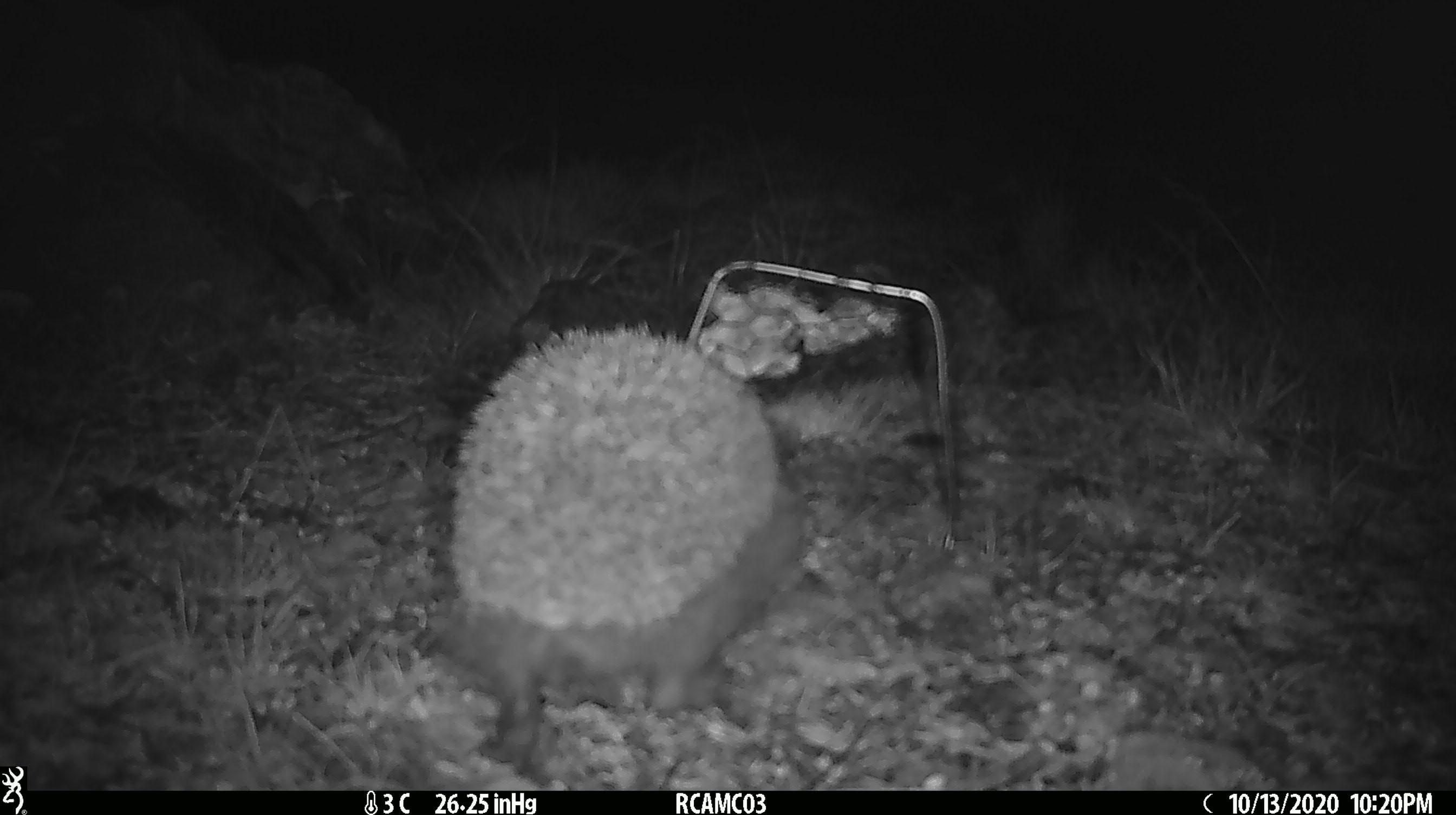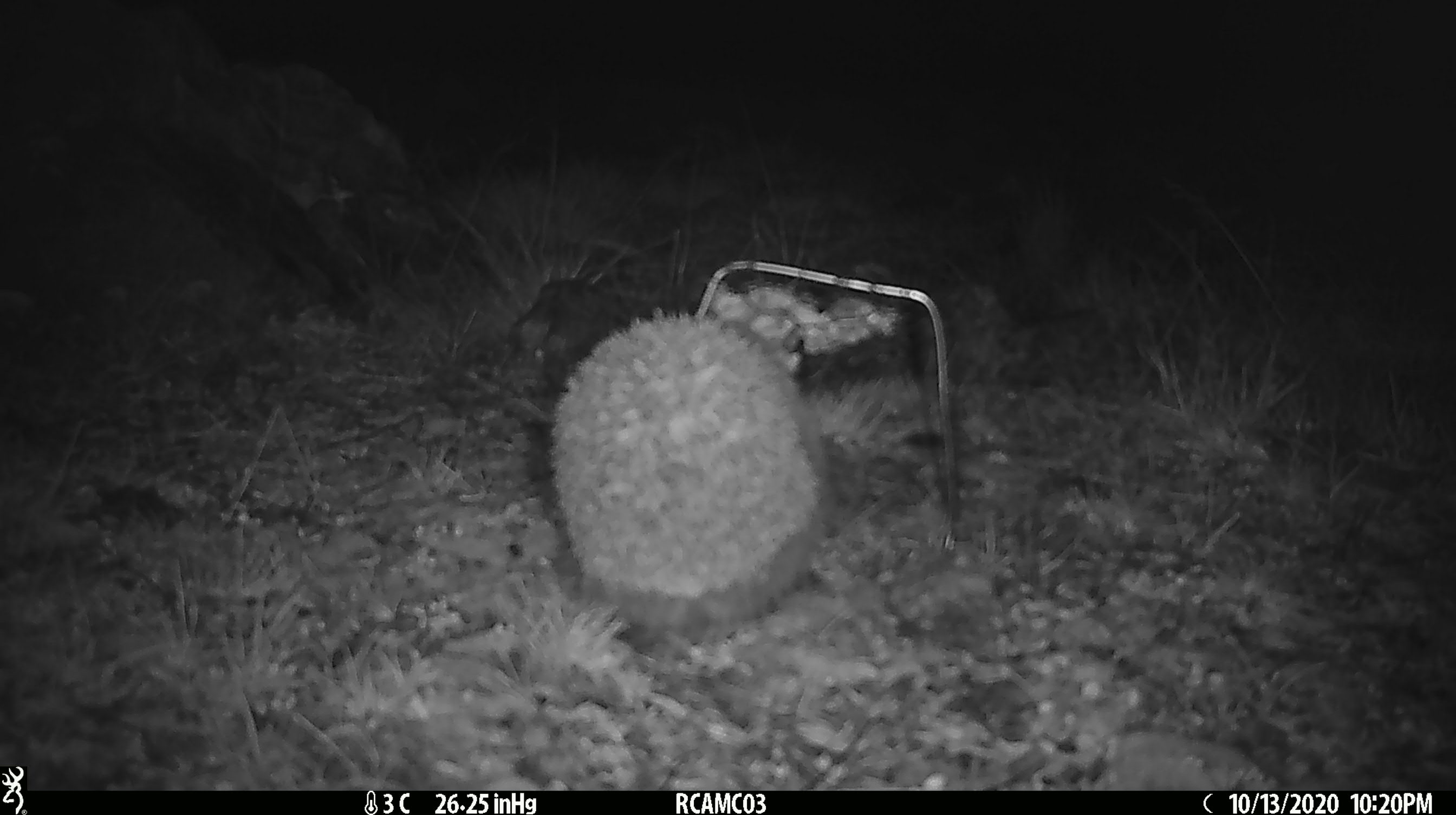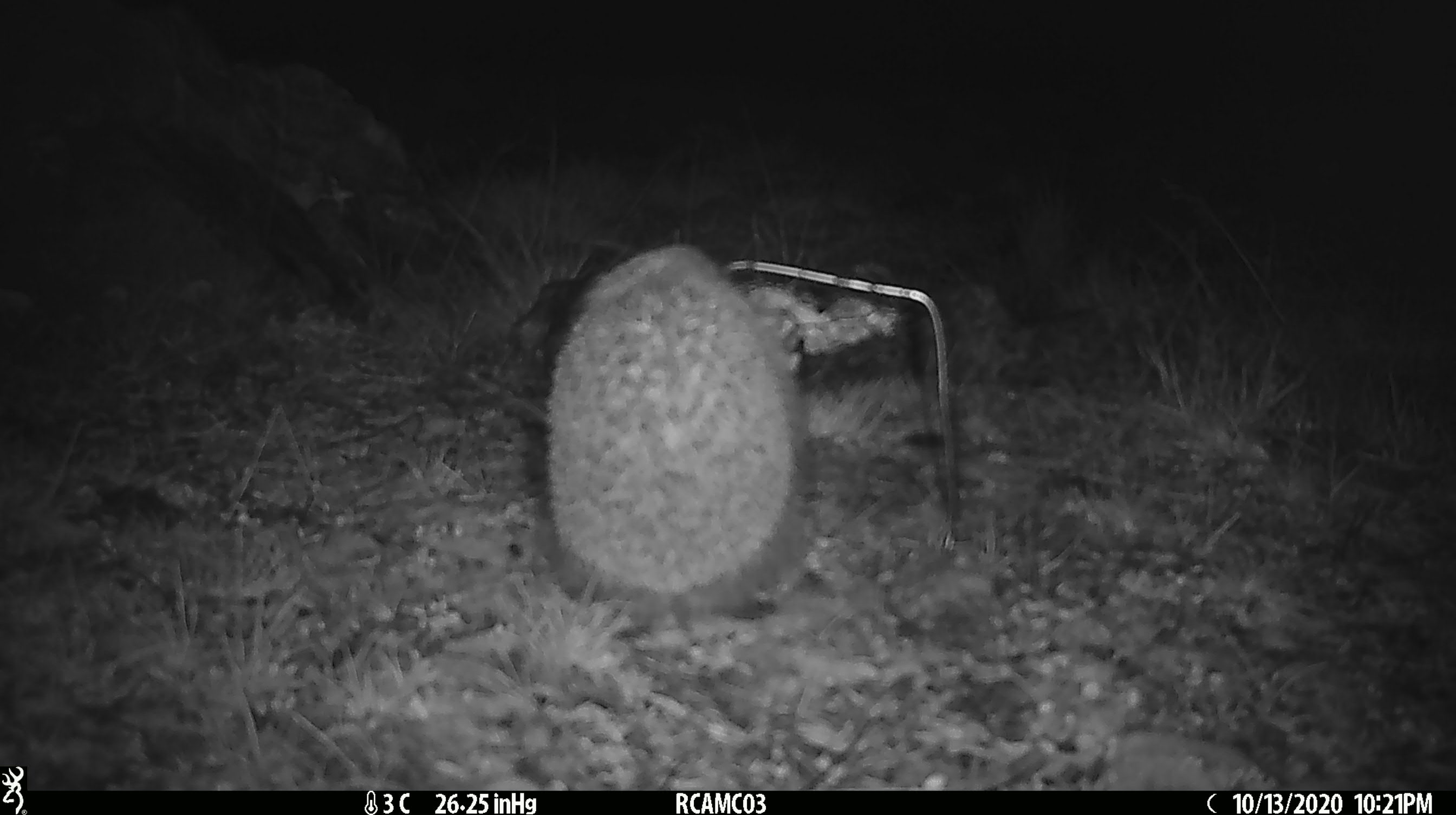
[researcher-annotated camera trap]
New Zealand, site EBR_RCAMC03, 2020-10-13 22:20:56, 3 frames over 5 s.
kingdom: Animalia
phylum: Chordata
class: Mammalia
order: Eulipotyphla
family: Erinaceidae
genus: Erinaceus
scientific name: Erinaceus europaeus europaeus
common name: european hedgehog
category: hedgehog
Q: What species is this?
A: Hedgehog (european hedgehog) (Erinaceus europaeus europaeus).